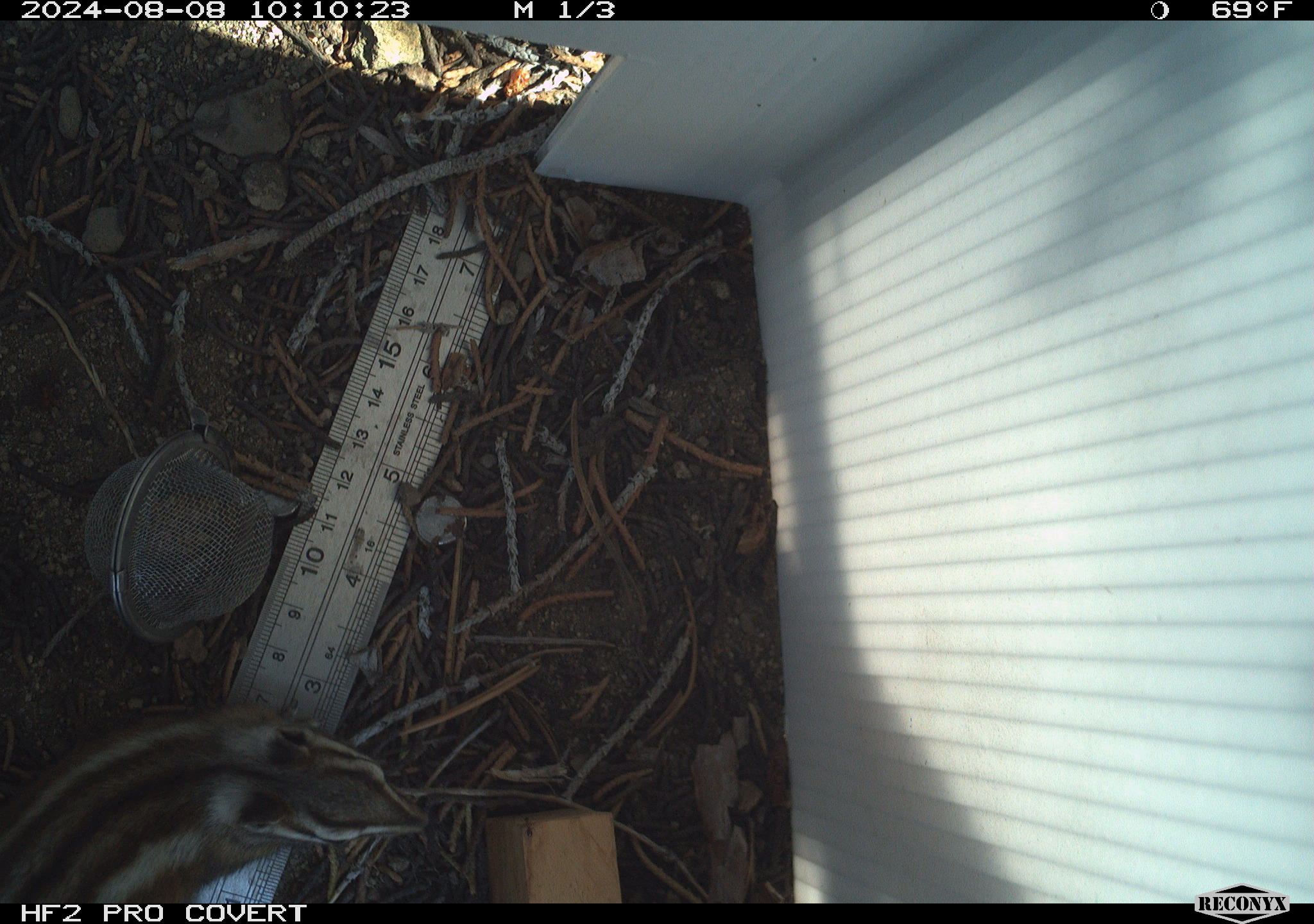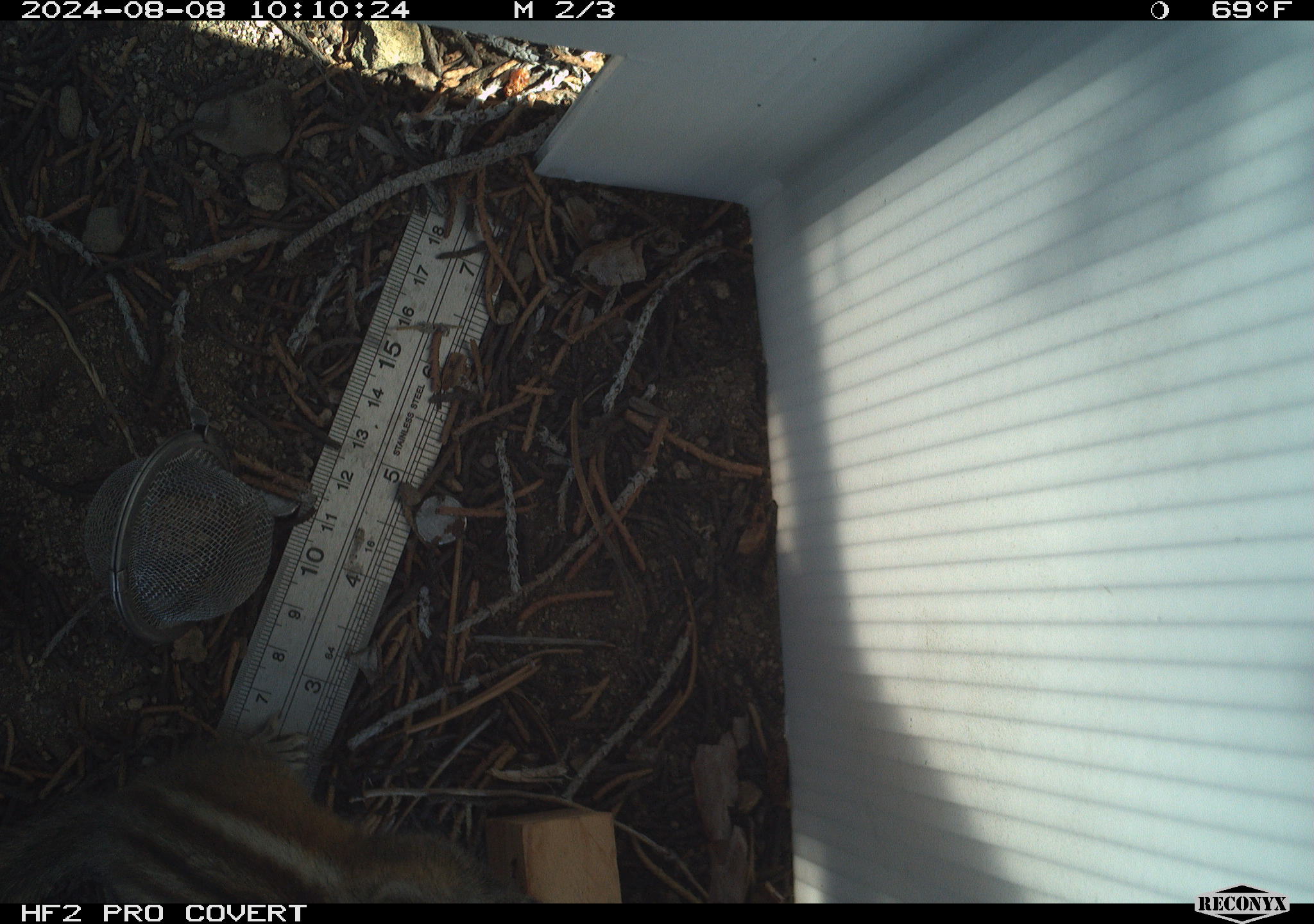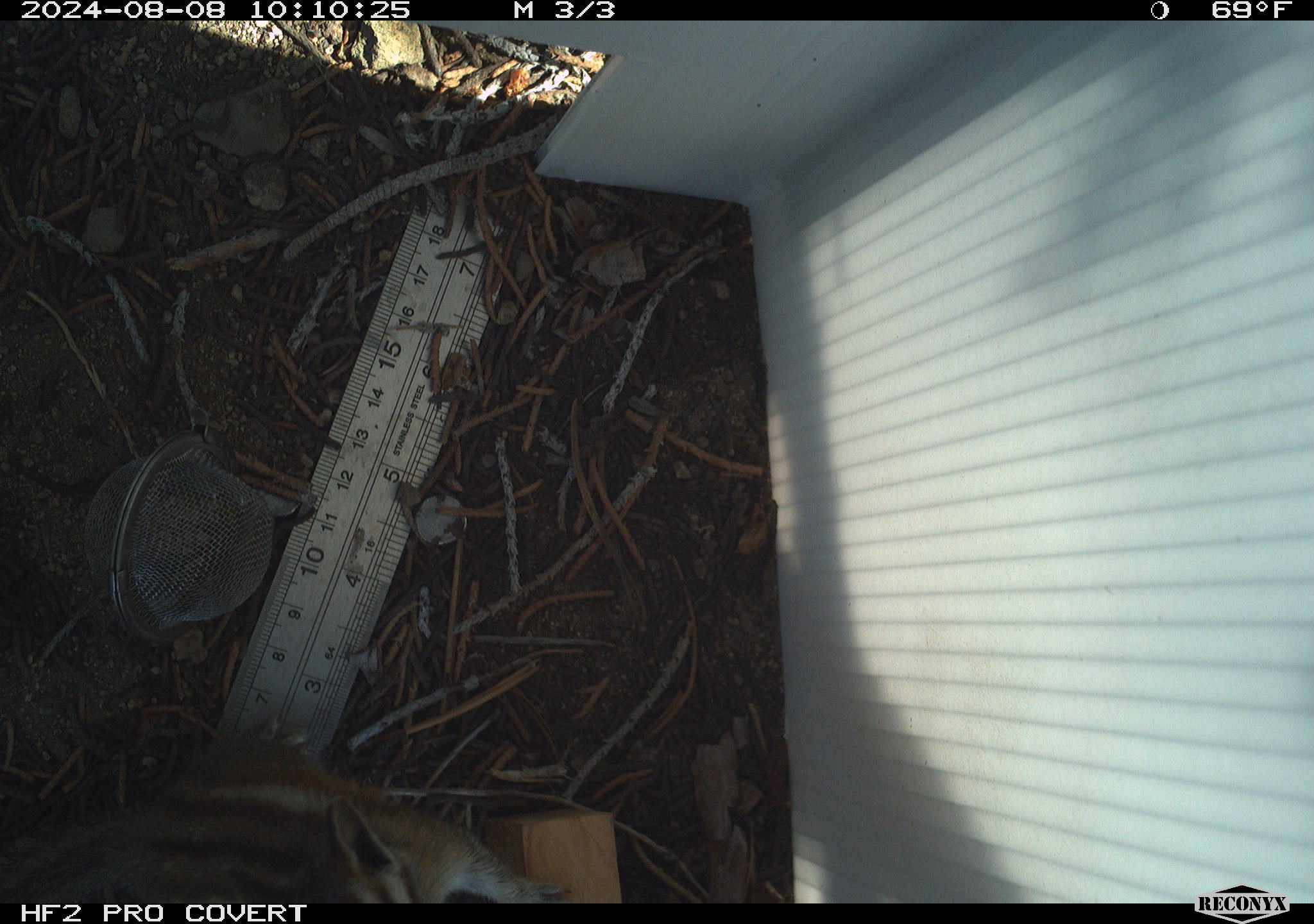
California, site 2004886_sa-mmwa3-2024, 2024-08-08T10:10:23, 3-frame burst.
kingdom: Animalia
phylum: Chordata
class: Mammalia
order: Rodentia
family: Sciuridae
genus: Neotamias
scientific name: Neotamias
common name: western chipmunks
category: neotamias species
Neotamias species (western chipmunks) (Neotamias).